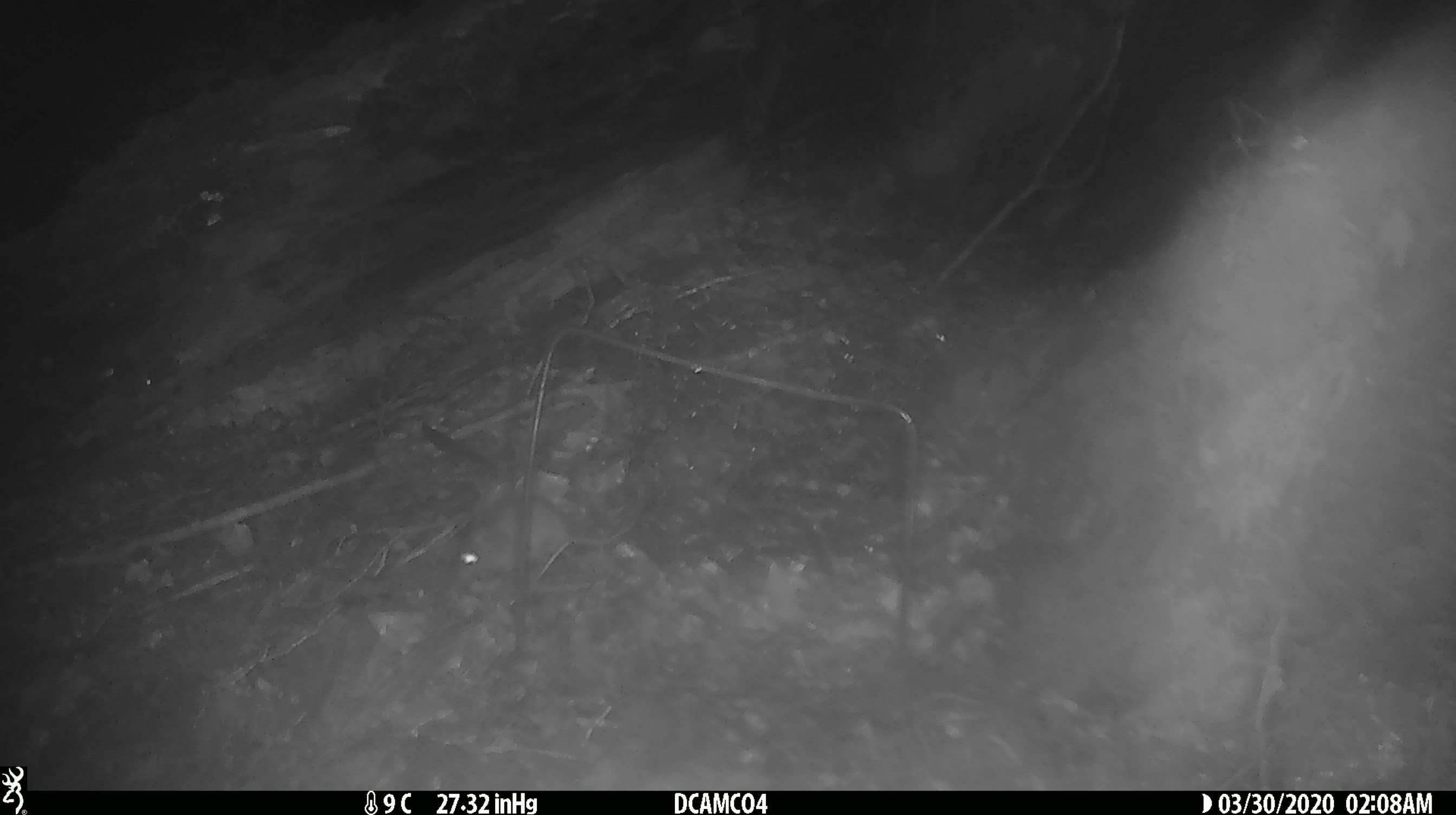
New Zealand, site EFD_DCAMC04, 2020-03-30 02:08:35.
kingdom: Animalia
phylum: Chordata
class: Mammalia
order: Rodentia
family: Muridae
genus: Mus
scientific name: Mus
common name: mouse